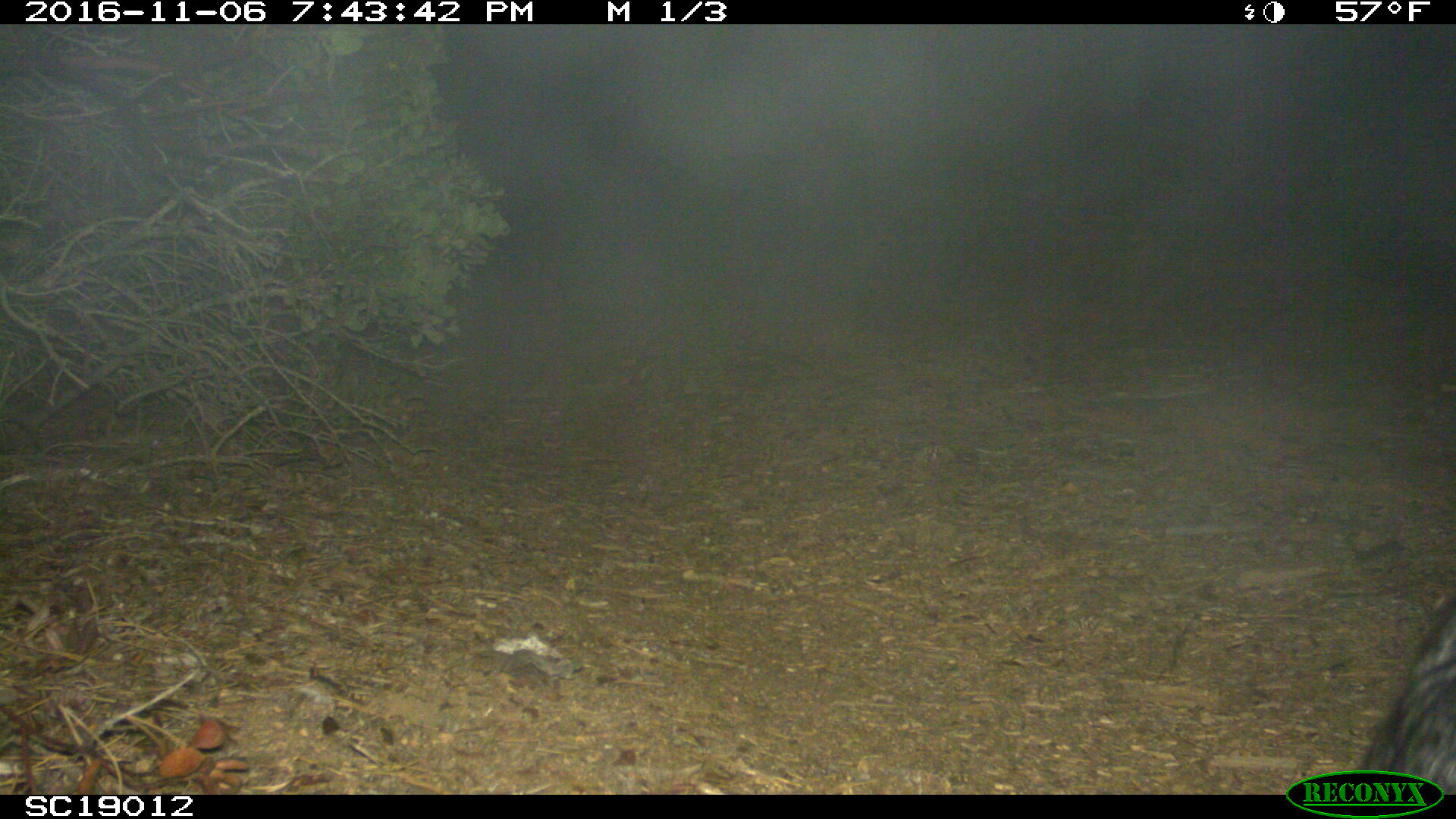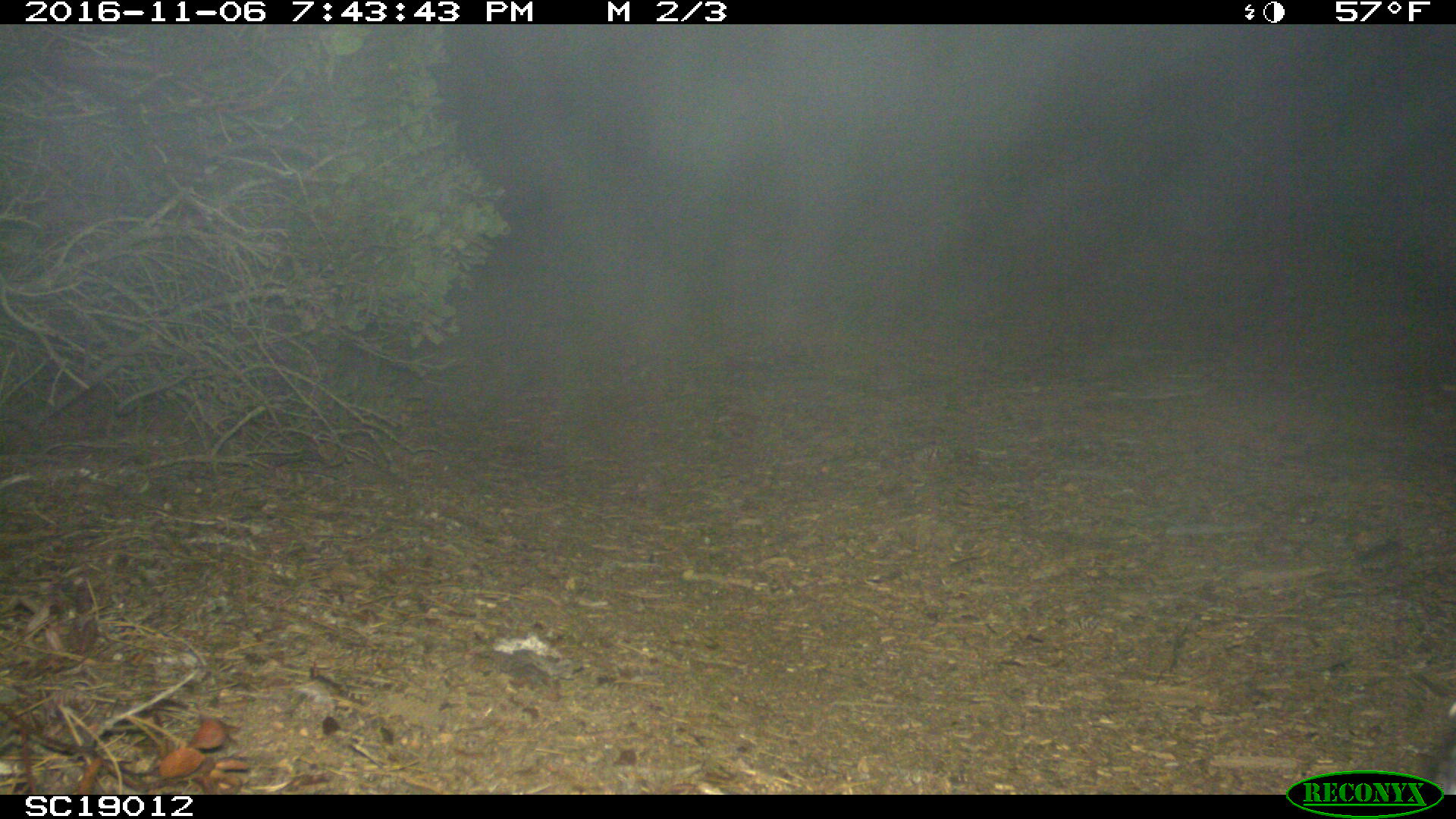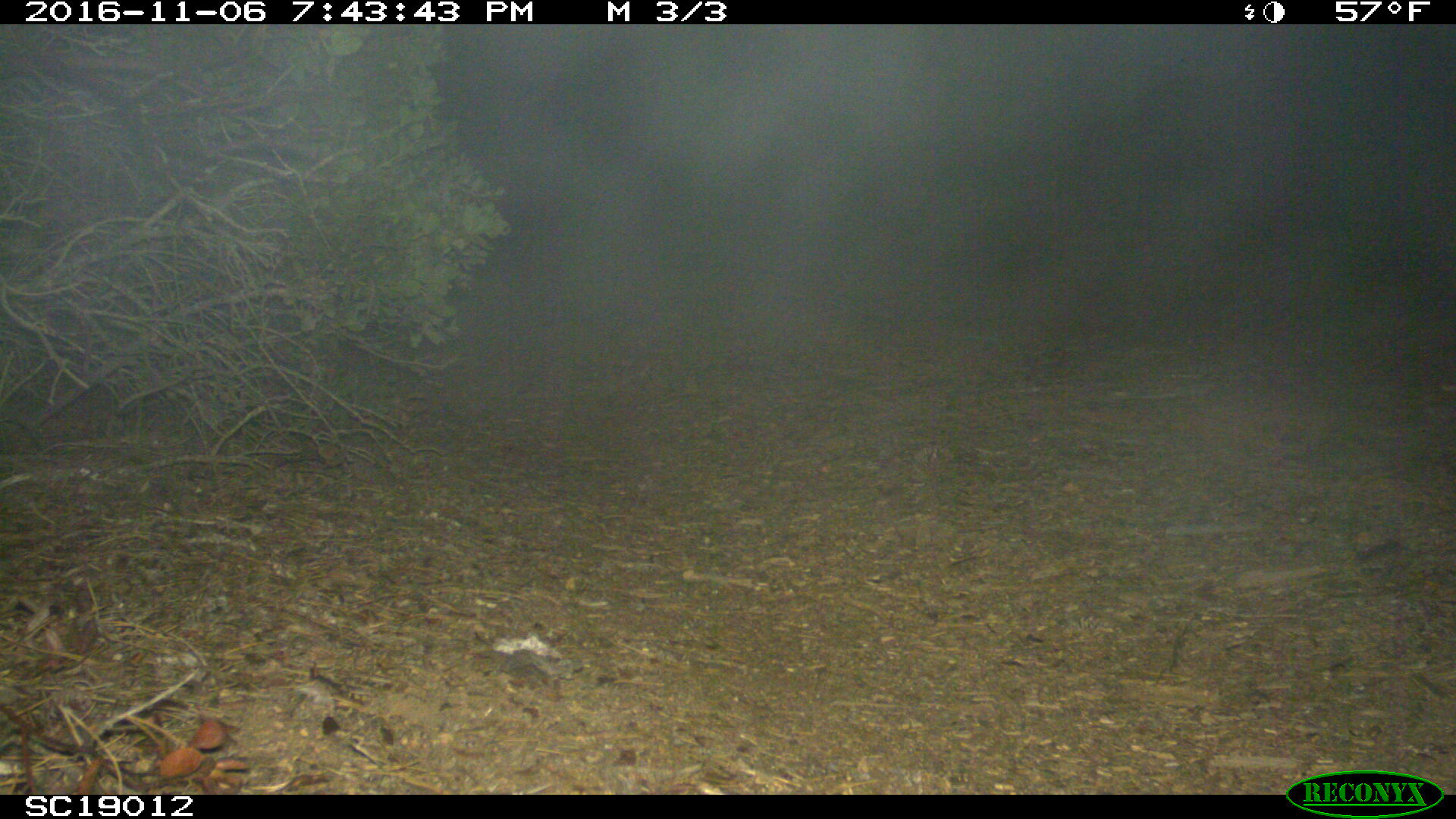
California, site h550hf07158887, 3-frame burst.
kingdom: Animalia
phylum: Chordata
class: Mammalia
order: Carnivora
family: Canidae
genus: Urocyon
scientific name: Urocyon littoralis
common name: island fox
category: fox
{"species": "fox (island fox) (Urocyon littoralis)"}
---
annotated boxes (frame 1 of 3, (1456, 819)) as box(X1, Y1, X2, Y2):
fox: box(1349, 598, 1455, 795)